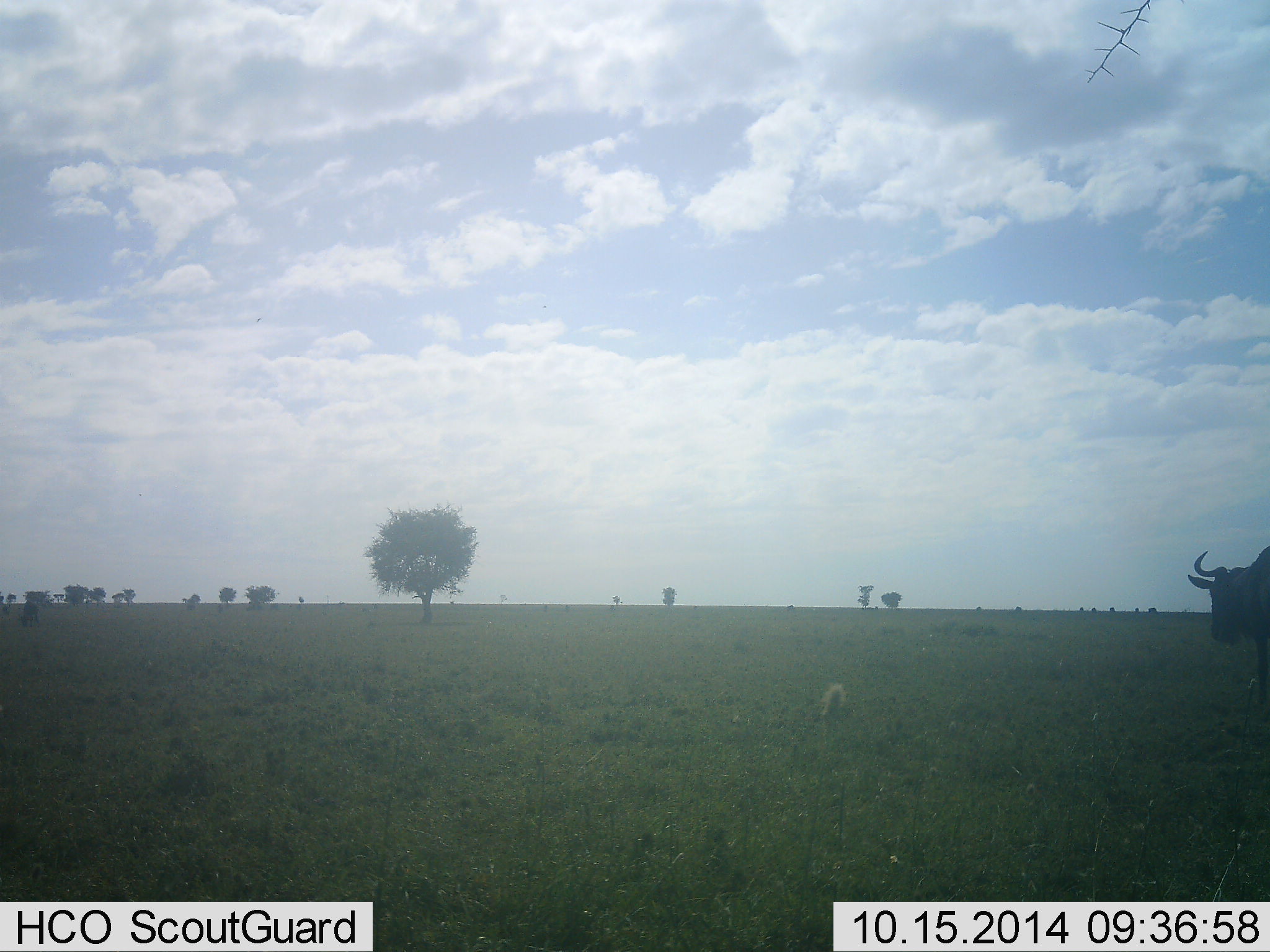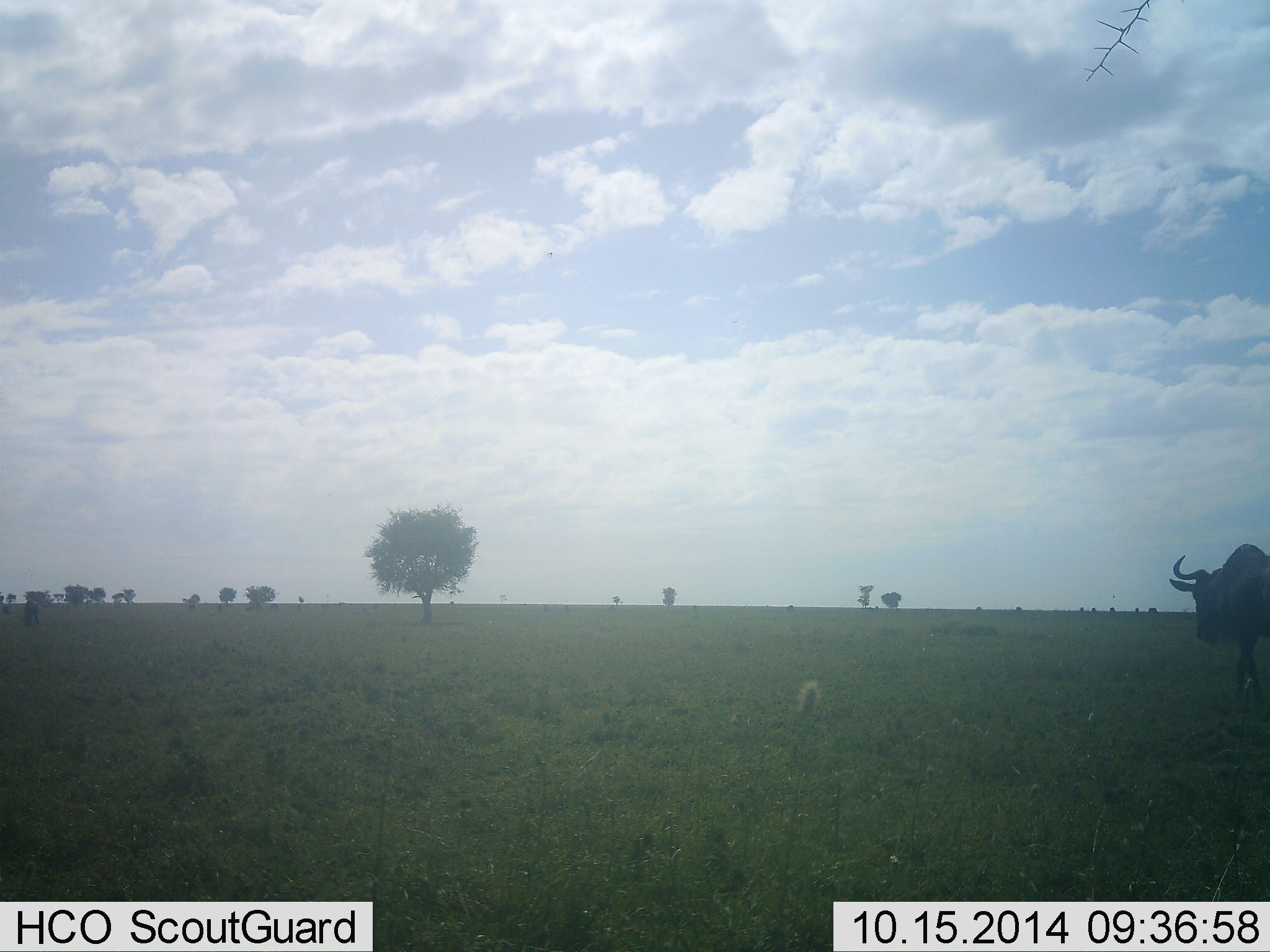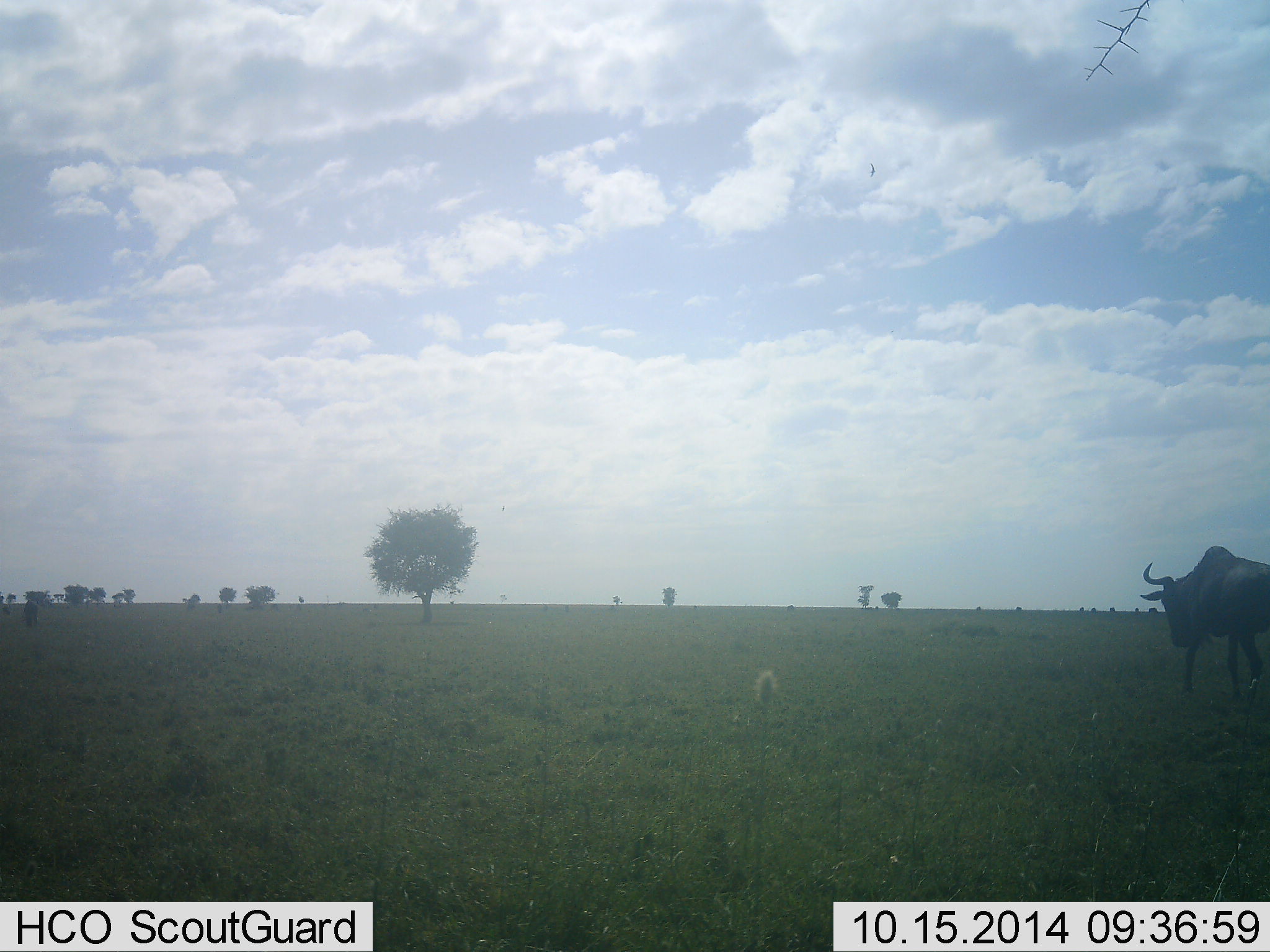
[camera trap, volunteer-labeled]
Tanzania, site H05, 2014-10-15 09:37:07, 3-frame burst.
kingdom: Animalia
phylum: Chordata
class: Mammalia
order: Artiodactyla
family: Bovidae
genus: Connochaetes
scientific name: Connochaetes taurinus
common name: blue wildebeest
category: wildebeest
Wildebeest (blue wildebeest) (Connochaetes taurinus), count 1. Behavior (volunteer vote fractions): standing 10%, resting 0%, moving 90%, interacting 0%. Young present (vote fraction): 0%. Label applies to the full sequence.